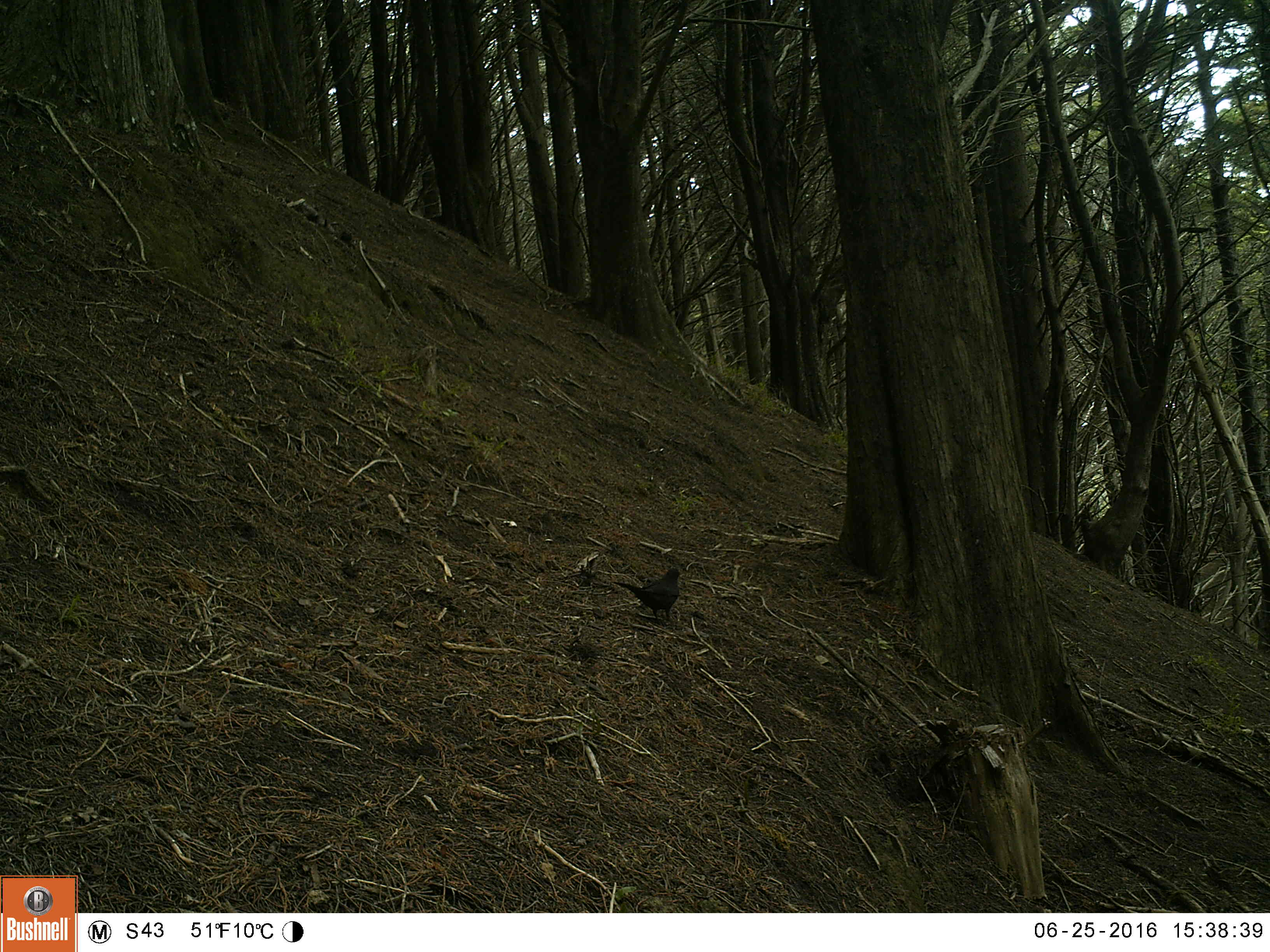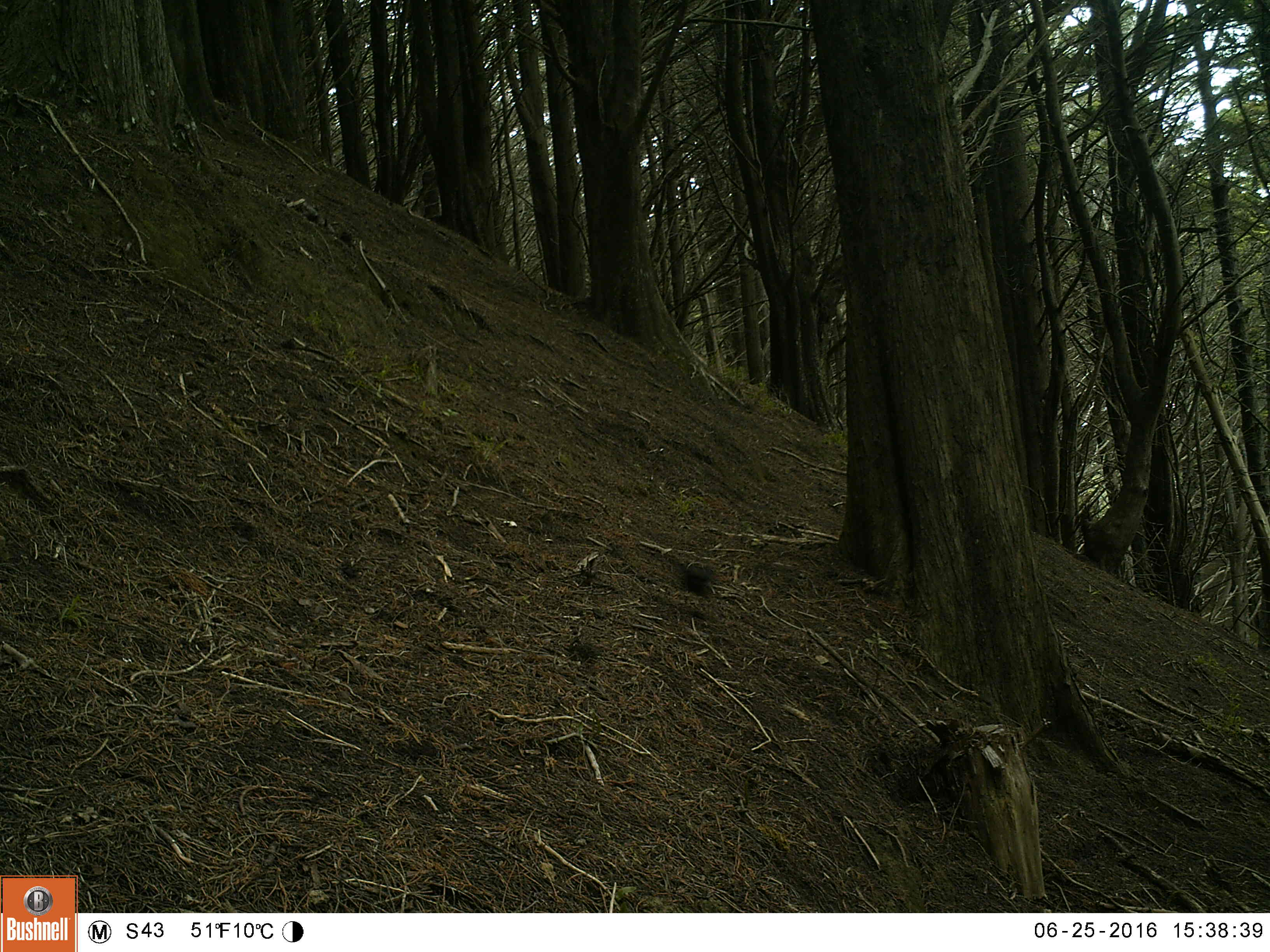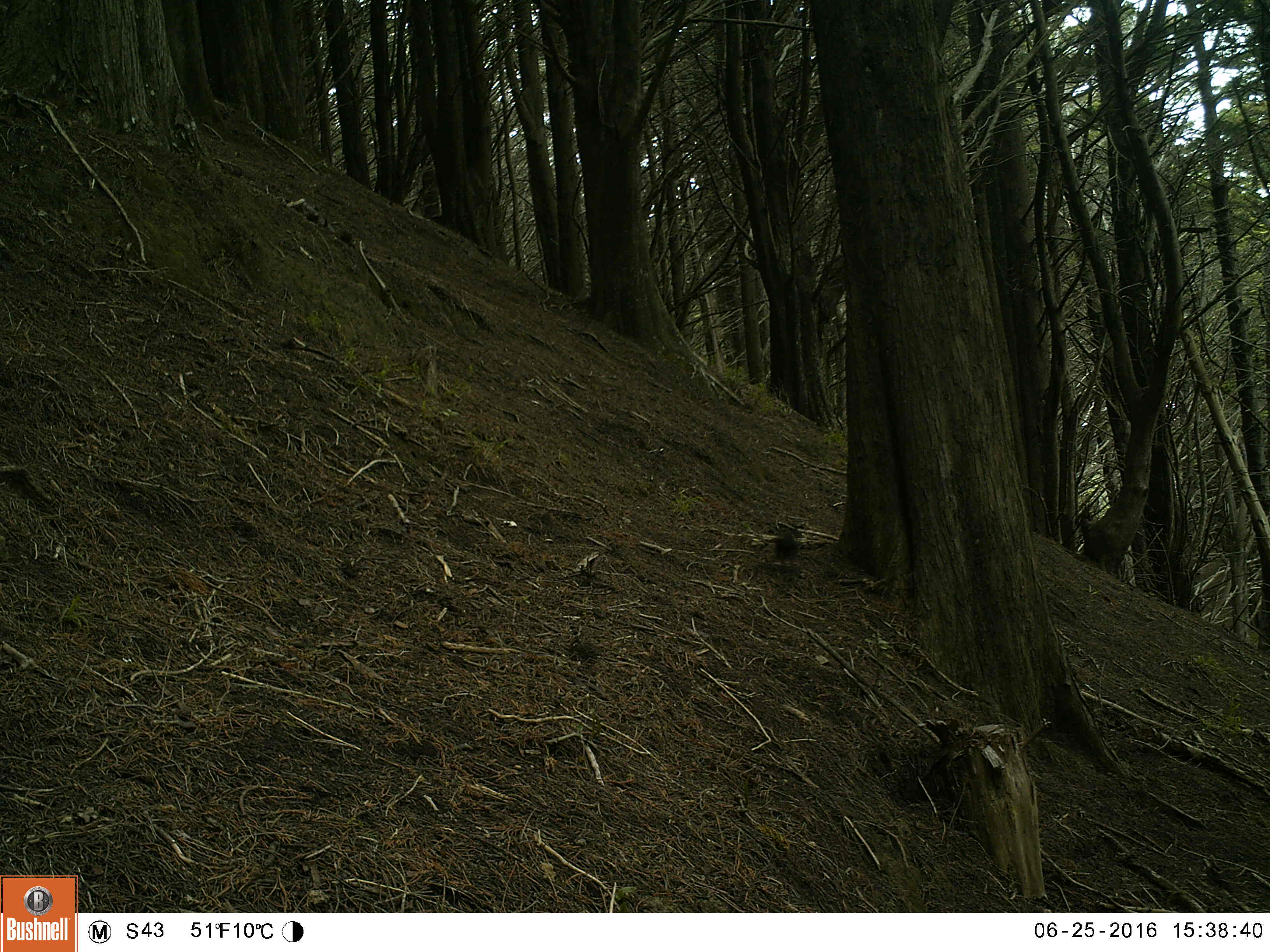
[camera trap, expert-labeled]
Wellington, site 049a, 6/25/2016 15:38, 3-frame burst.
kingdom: Animalia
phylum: Chordata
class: Aves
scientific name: Aves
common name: bird